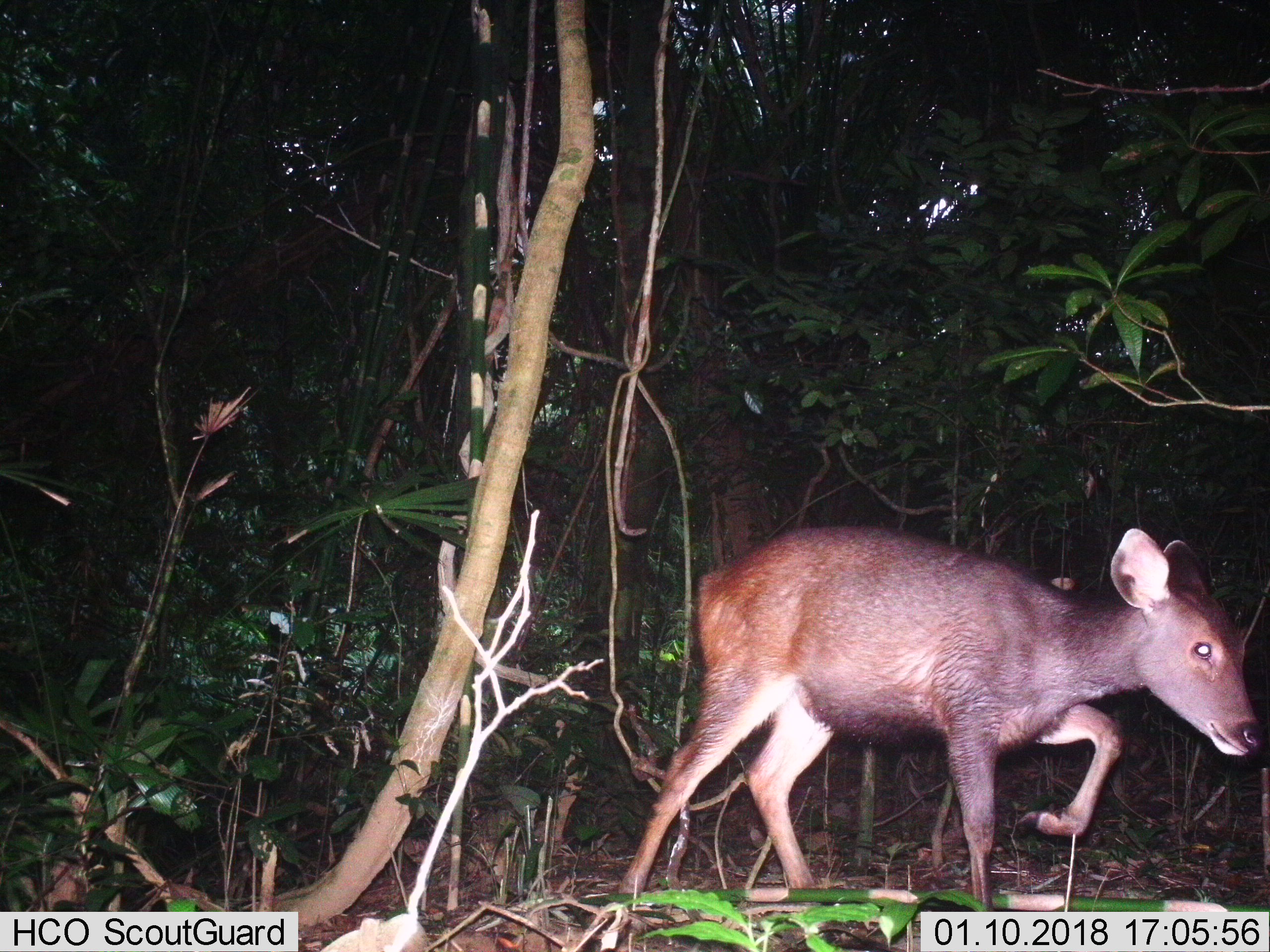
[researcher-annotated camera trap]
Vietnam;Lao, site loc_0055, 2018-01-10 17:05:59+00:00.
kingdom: Animalia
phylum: Chordata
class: Mammalia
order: Artiodactyla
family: Cervidae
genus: Rusa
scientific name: Rusa unicolor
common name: sambar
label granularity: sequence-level